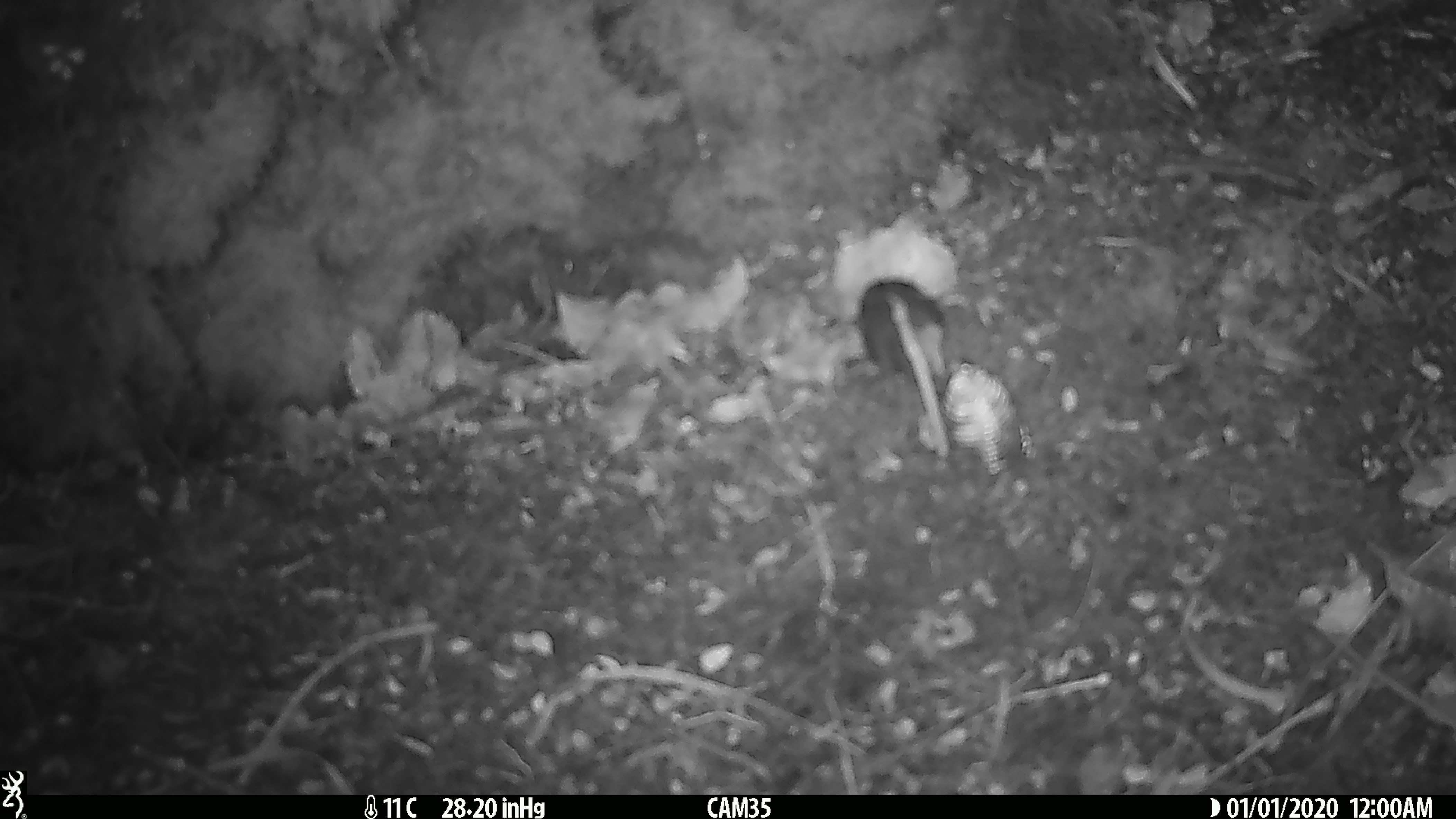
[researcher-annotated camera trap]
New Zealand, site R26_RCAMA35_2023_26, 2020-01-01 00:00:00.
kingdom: Animalia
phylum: Chordata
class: Aves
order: Passeriformes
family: Acanthisittidae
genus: Acanthisitta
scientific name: Acanthisitta chloris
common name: rifleman